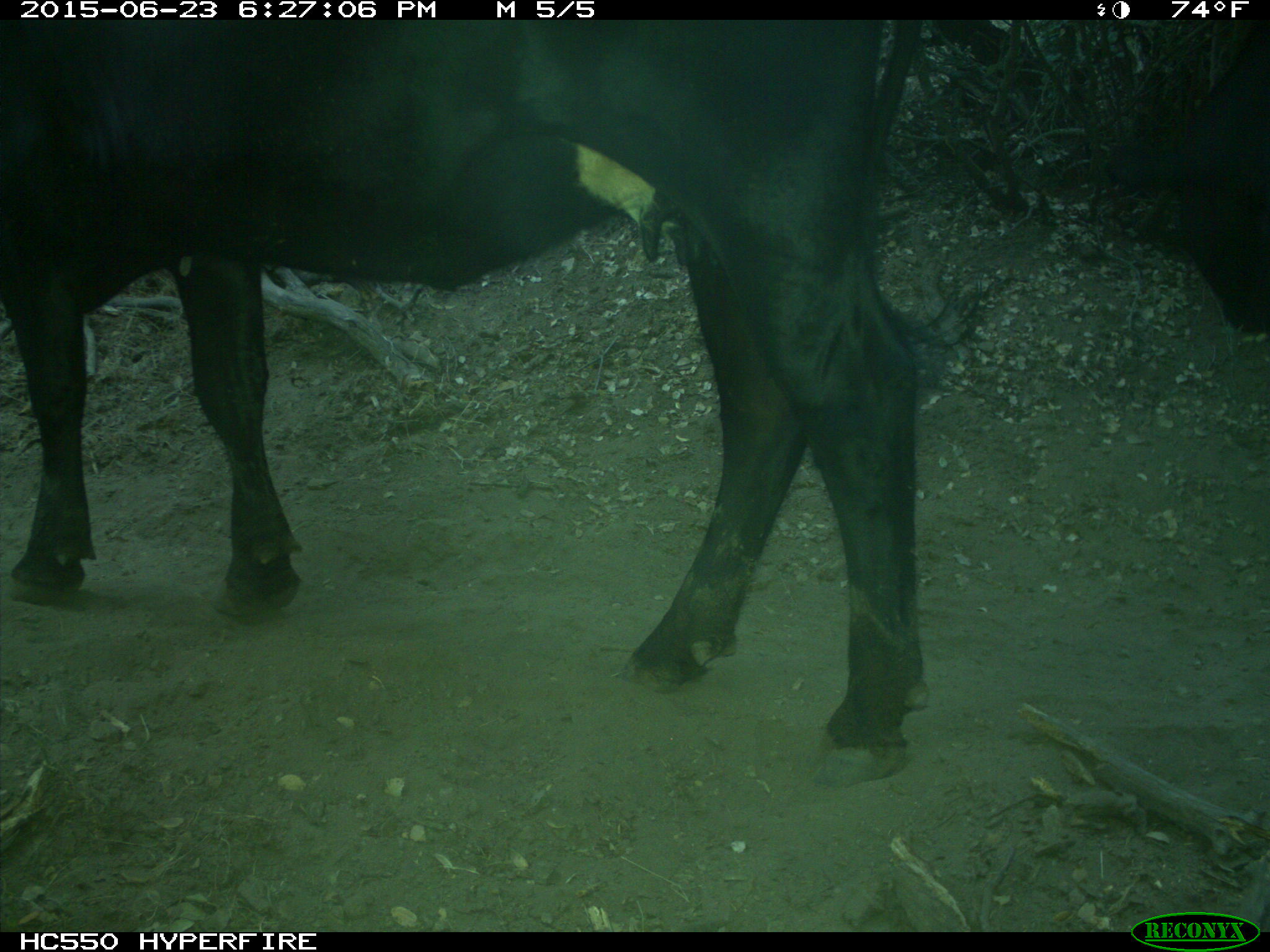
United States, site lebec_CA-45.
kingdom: Animalia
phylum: Chordata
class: Mammalia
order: Artiodactyla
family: Bovidae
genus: Bos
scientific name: Bos taurus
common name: domestic cow